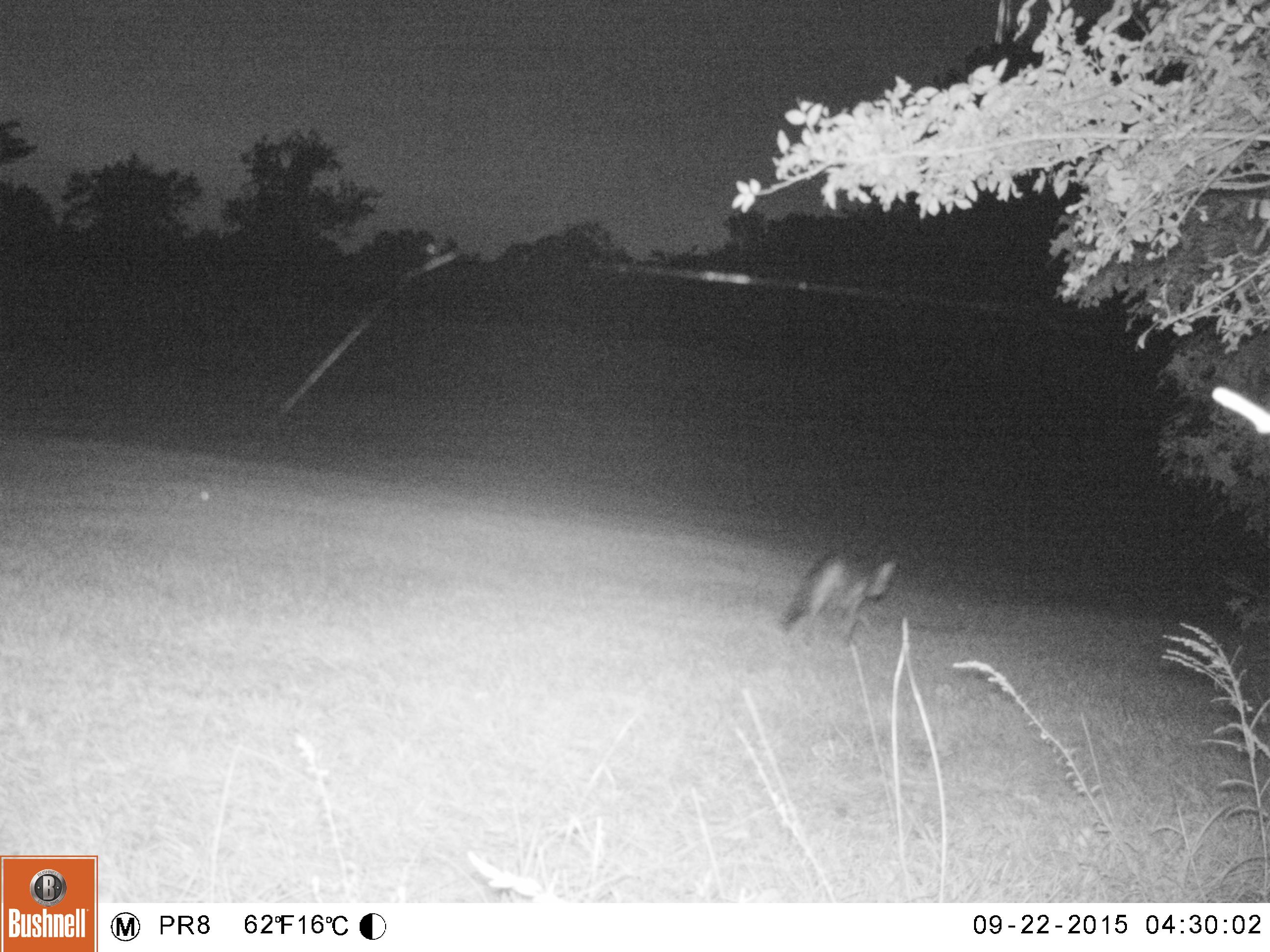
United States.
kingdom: Animalia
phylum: Chordata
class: Mammalia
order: Carnivora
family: Canidae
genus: Urocyon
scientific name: Urocyon cinereoargenteus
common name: gray fox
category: Grey Fox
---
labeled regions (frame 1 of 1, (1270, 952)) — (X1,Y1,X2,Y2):
Grey Fox: (778,530,909,647)